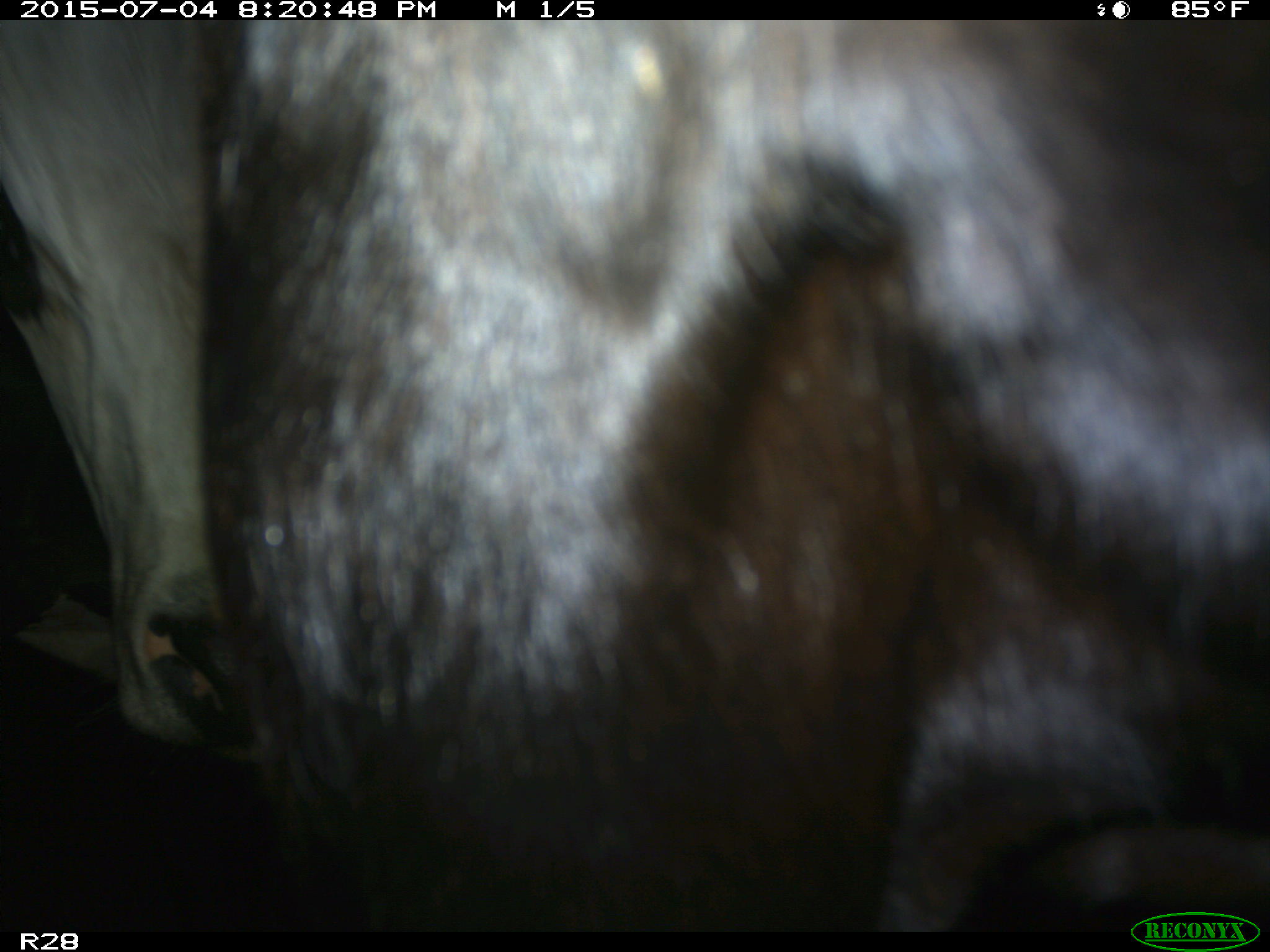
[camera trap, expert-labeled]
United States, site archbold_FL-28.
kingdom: Animalia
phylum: Chordata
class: Mammalia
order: Artiodactyla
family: Bovidae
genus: Bos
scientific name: Bos taurus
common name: domestic cow